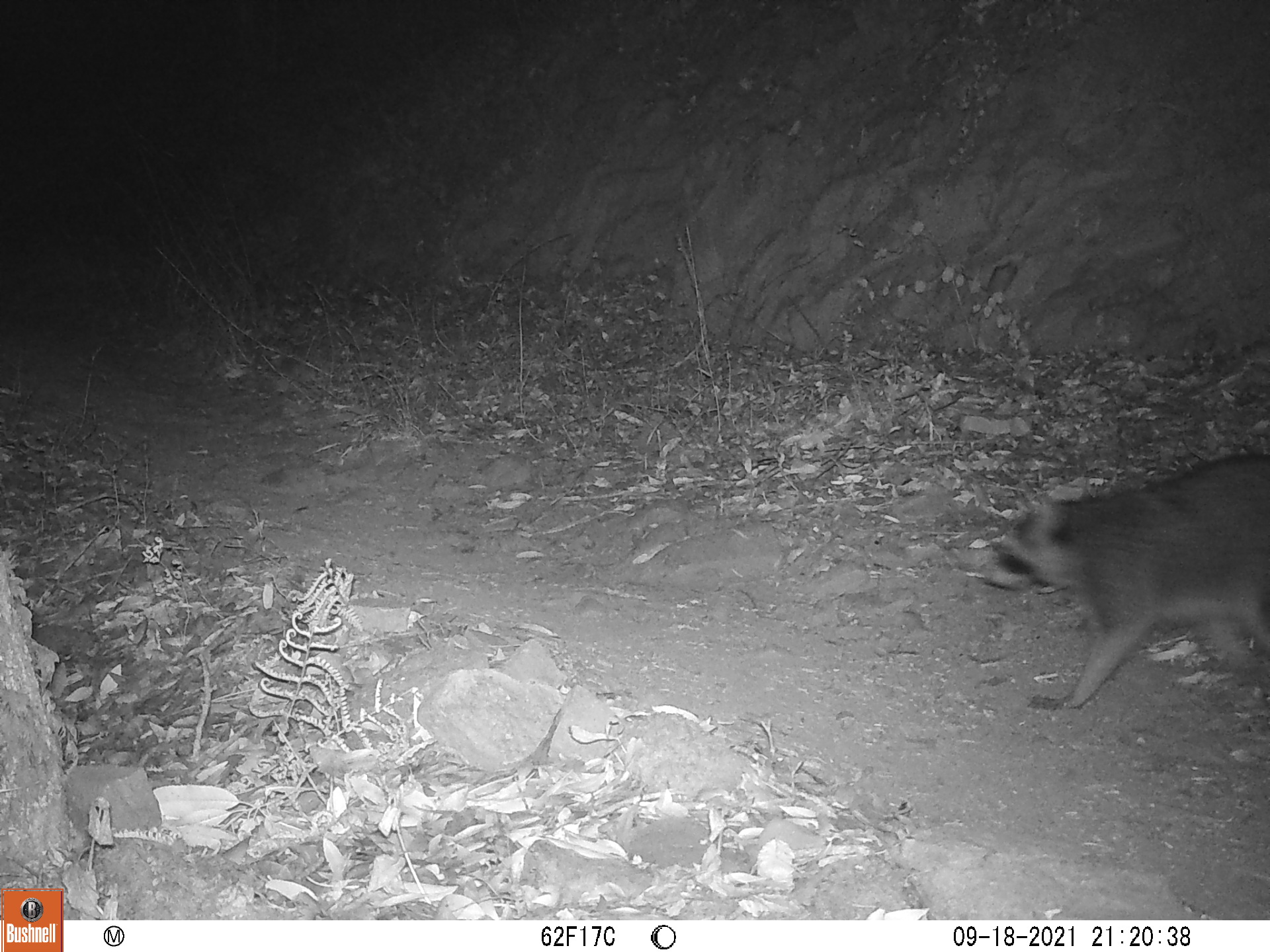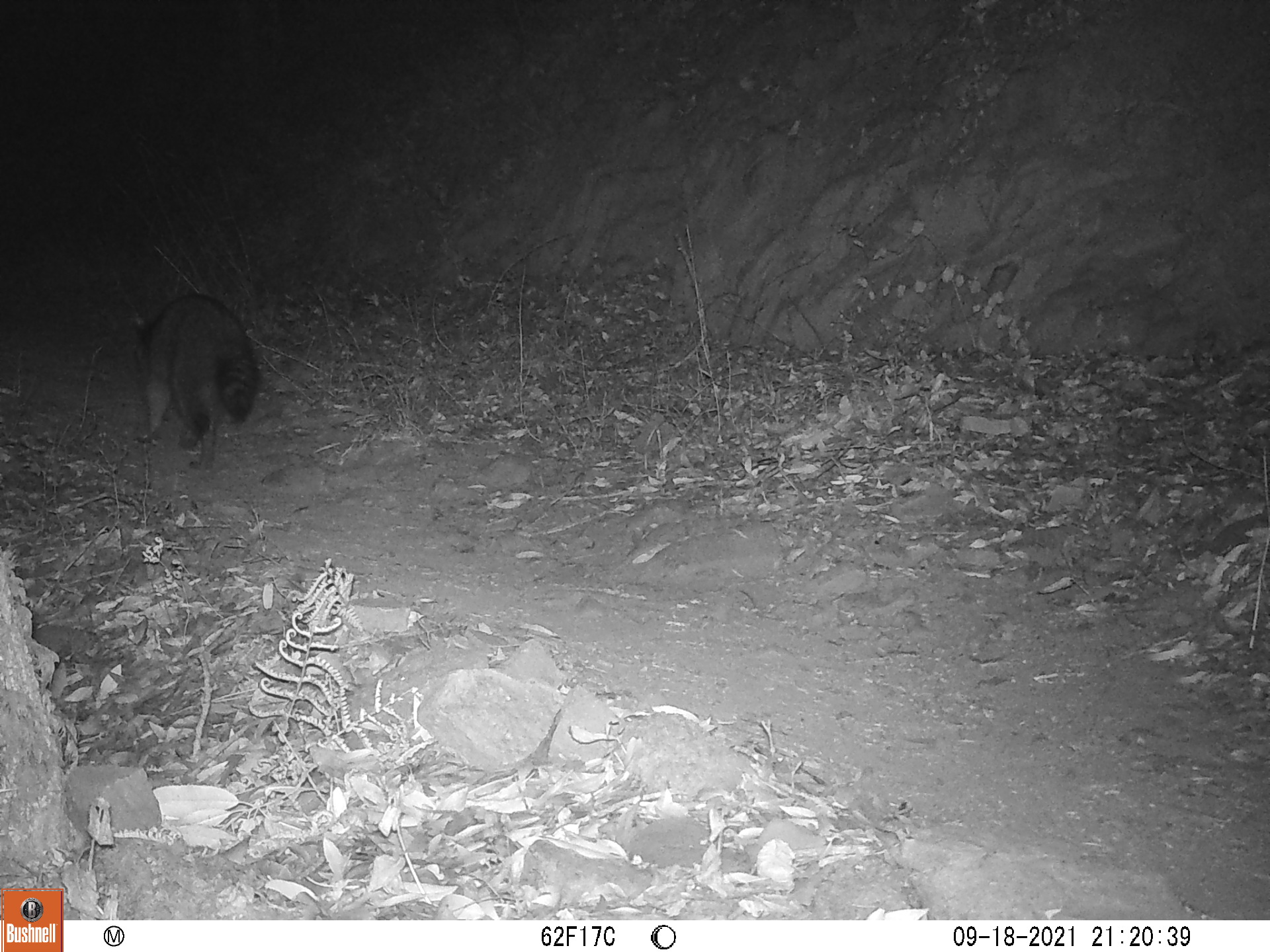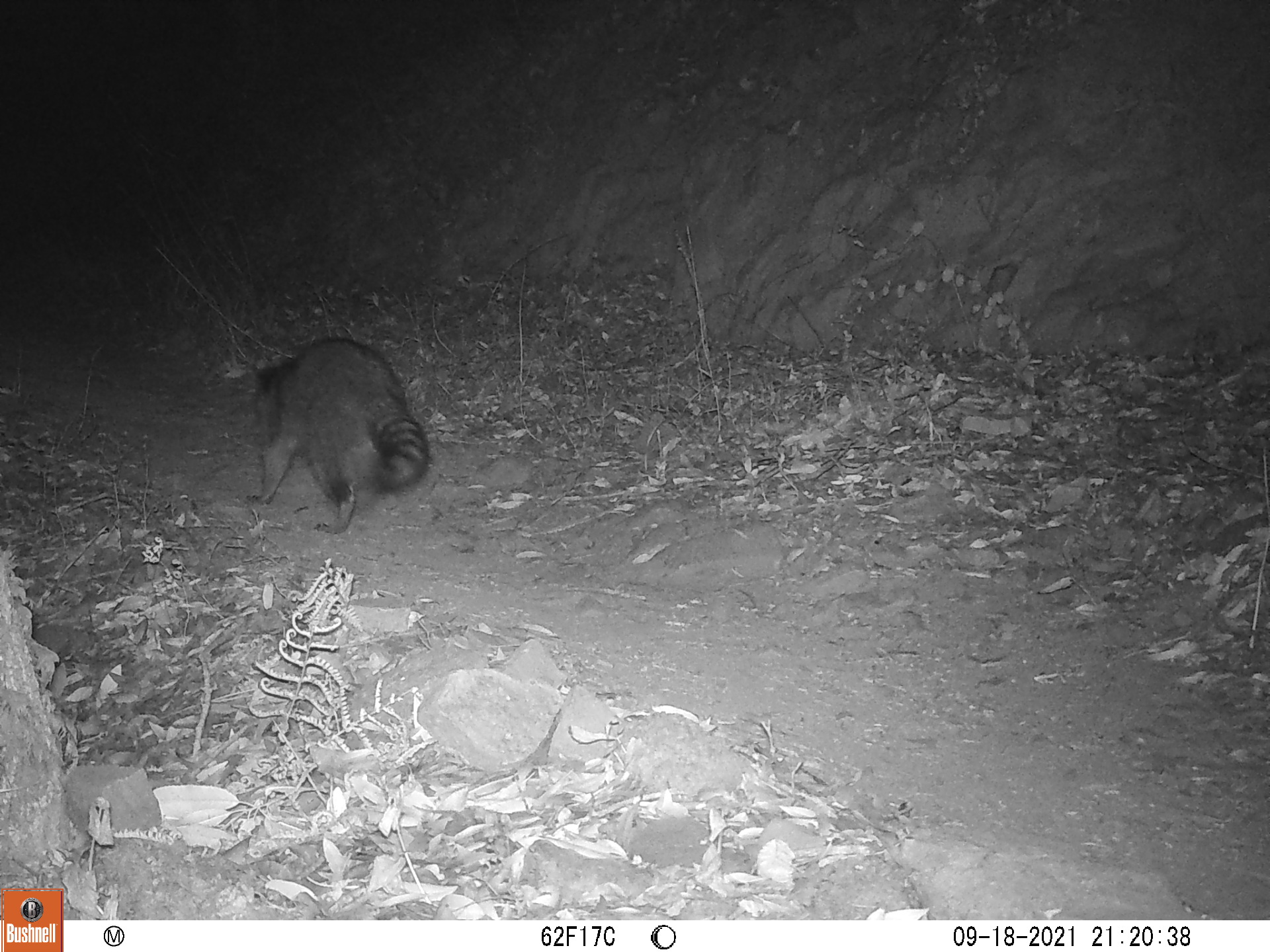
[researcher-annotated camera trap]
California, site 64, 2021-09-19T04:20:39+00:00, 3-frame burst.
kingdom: Animalia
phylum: Chordata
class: Mammalia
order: Carnivora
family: Procyonidae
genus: Procyon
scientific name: Procyon lotor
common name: raccoon